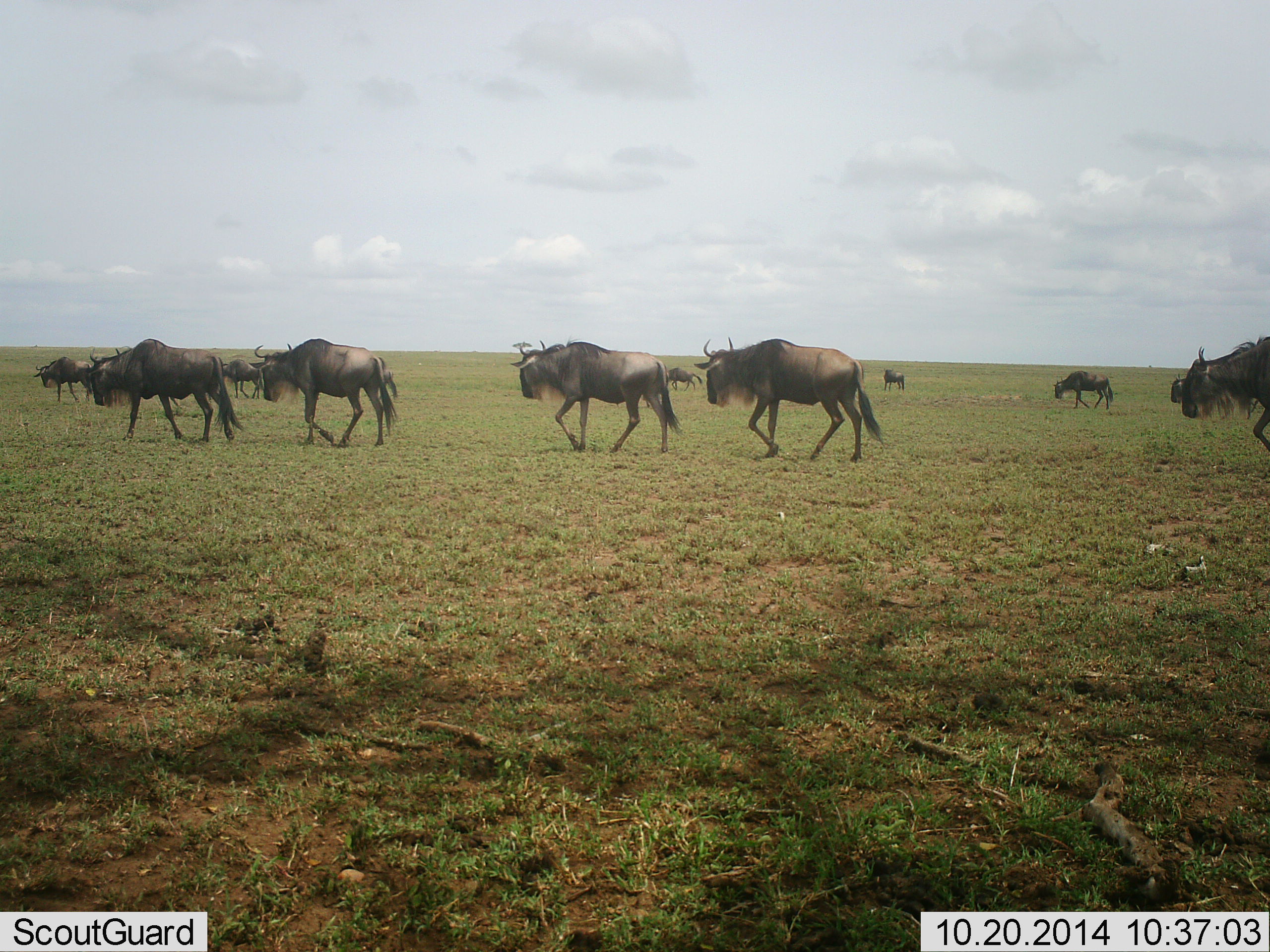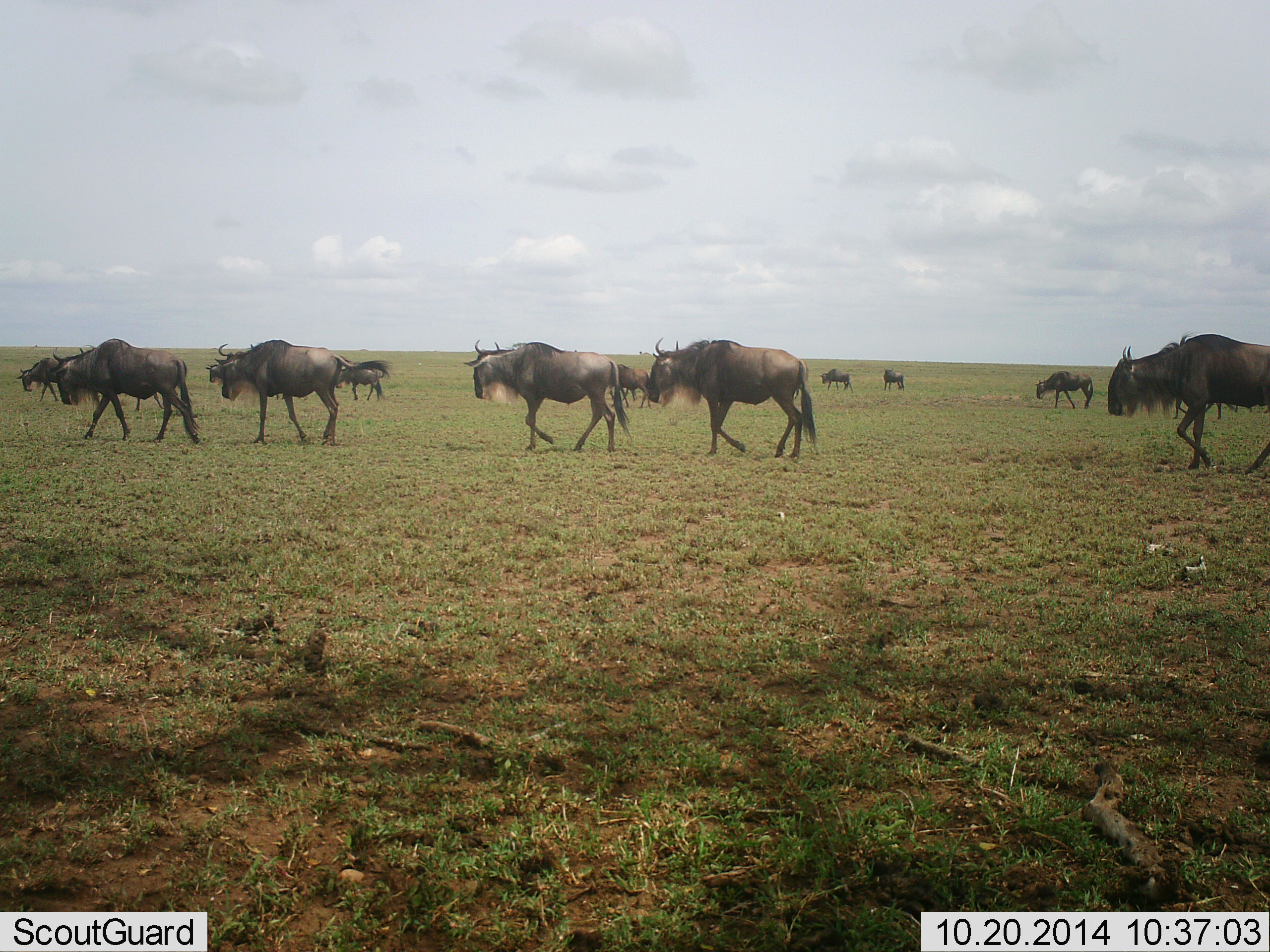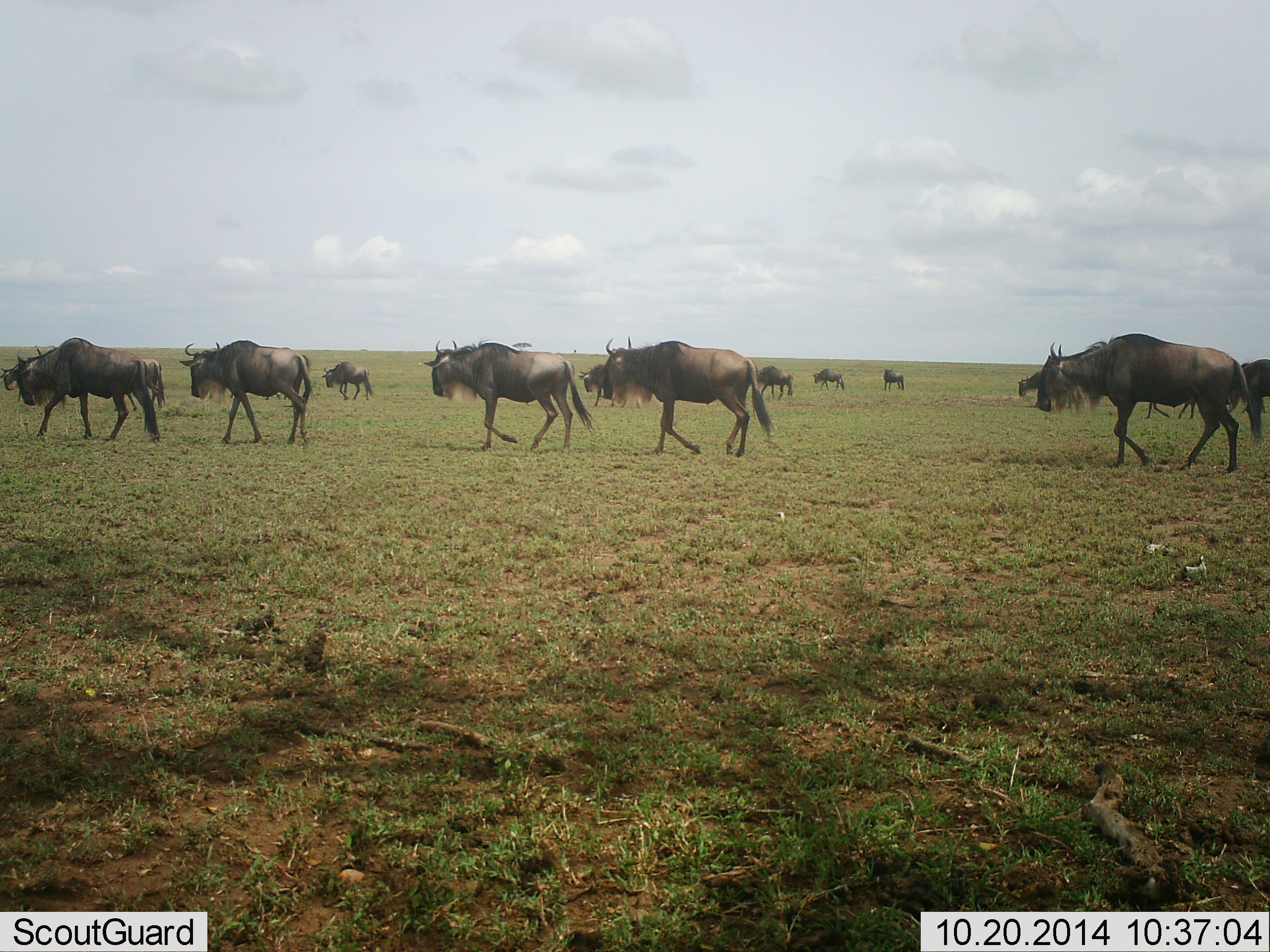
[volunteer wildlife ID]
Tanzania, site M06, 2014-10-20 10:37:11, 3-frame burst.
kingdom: Animalia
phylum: Chordata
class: Mammalia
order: Artiodactyla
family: Bovidae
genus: Connochaetes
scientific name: Connochaetes taurinus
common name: blue wildebeest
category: wildebeest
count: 11-50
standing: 10%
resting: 0%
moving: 100%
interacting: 0%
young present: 0%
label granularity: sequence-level